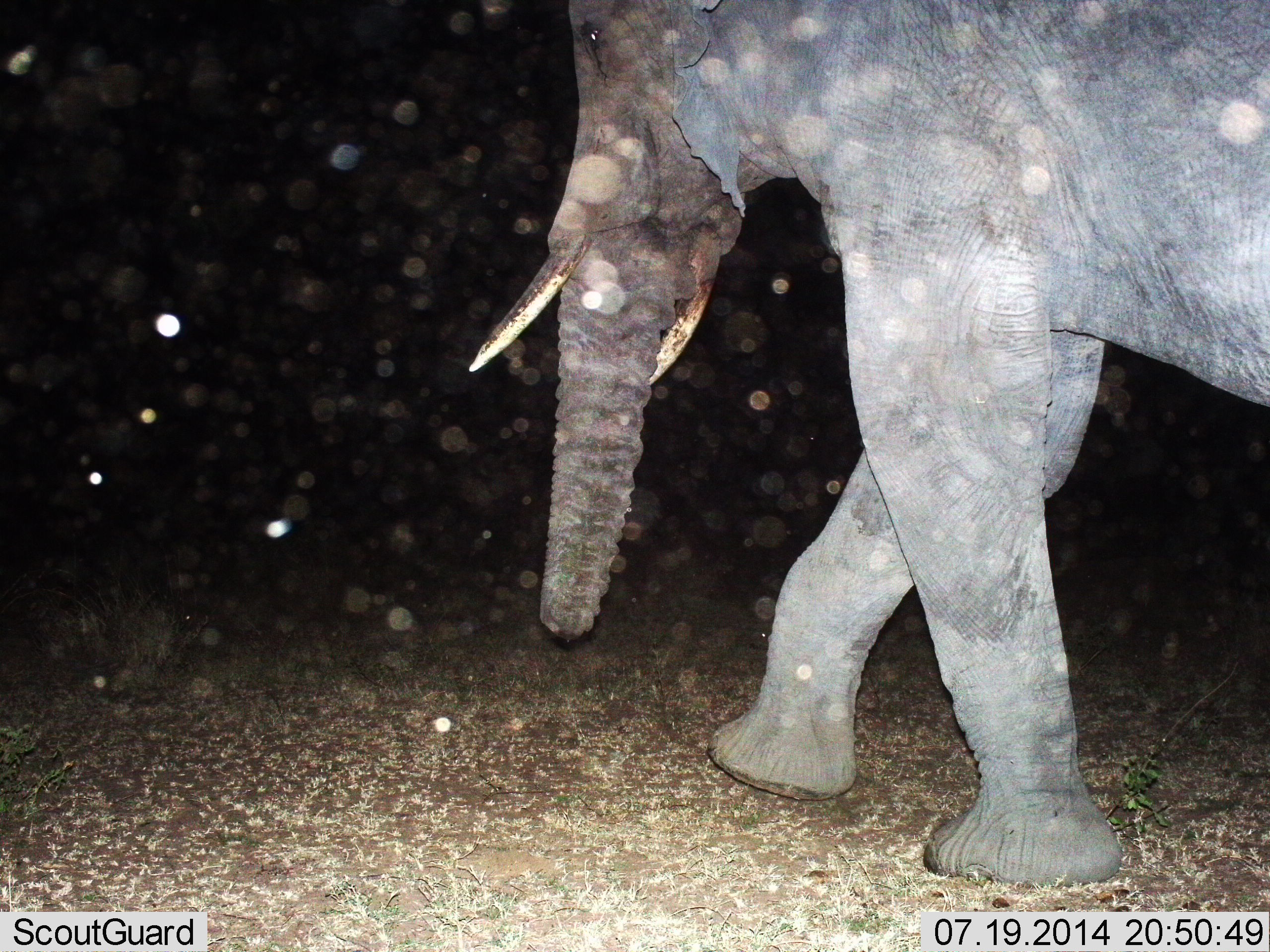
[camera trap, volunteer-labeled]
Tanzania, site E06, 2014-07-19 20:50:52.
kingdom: Animalia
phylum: Chordata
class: Mammalia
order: Proboscidea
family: Elephantidae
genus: Loxodonta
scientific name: Loxodonta africana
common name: african bush elephant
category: elephant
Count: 1.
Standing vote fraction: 0%.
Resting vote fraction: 0%.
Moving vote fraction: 100%.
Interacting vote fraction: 0%.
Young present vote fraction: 0%.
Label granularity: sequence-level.